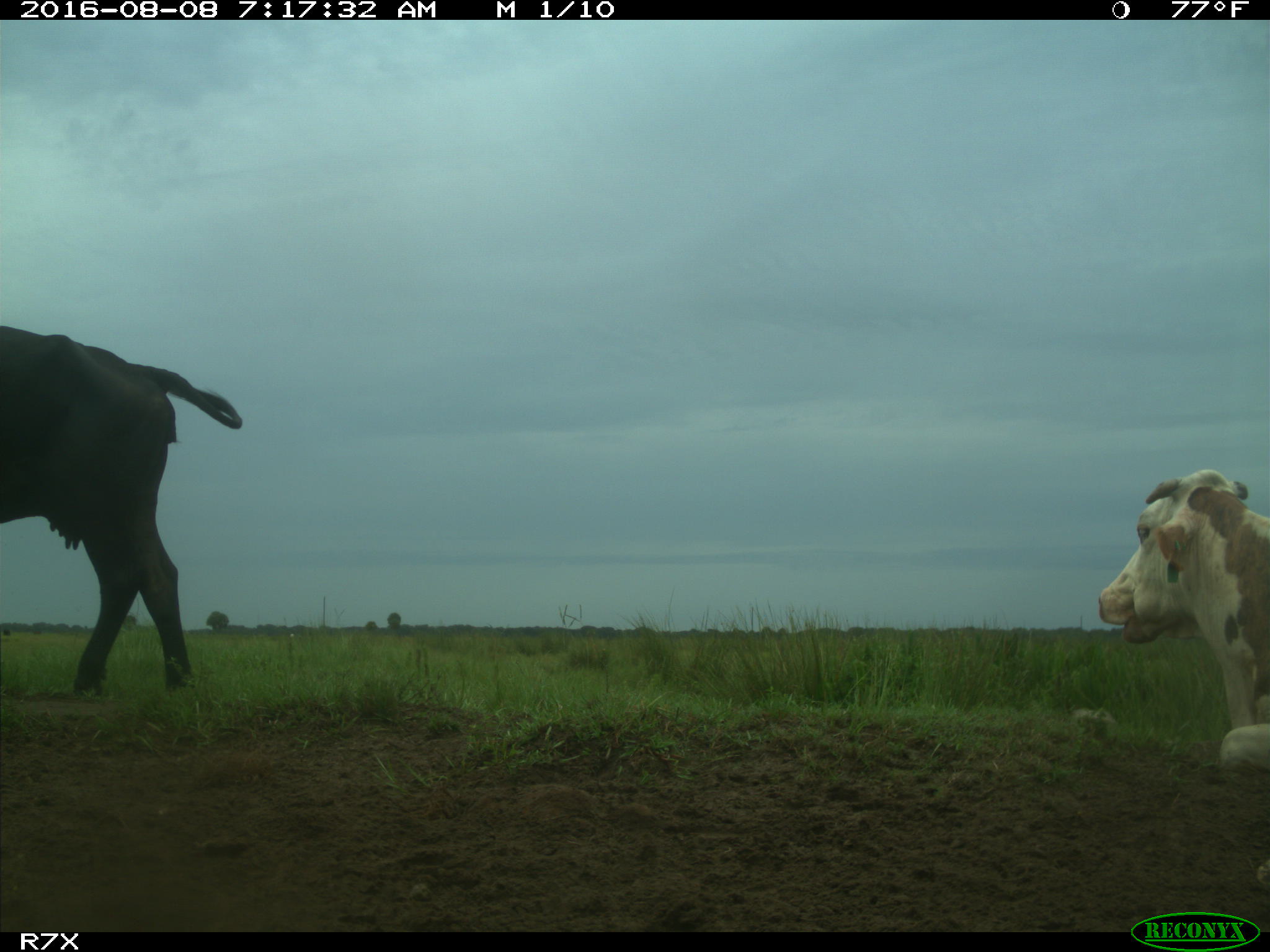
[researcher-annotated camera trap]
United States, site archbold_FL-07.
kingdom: Animalia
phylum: Chordata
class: Mammalia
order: Artiodactyla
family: Bovidae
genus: Bos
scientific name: Bos taurus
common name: domestic cow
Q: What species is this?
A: Bos taurus (domestic cow).